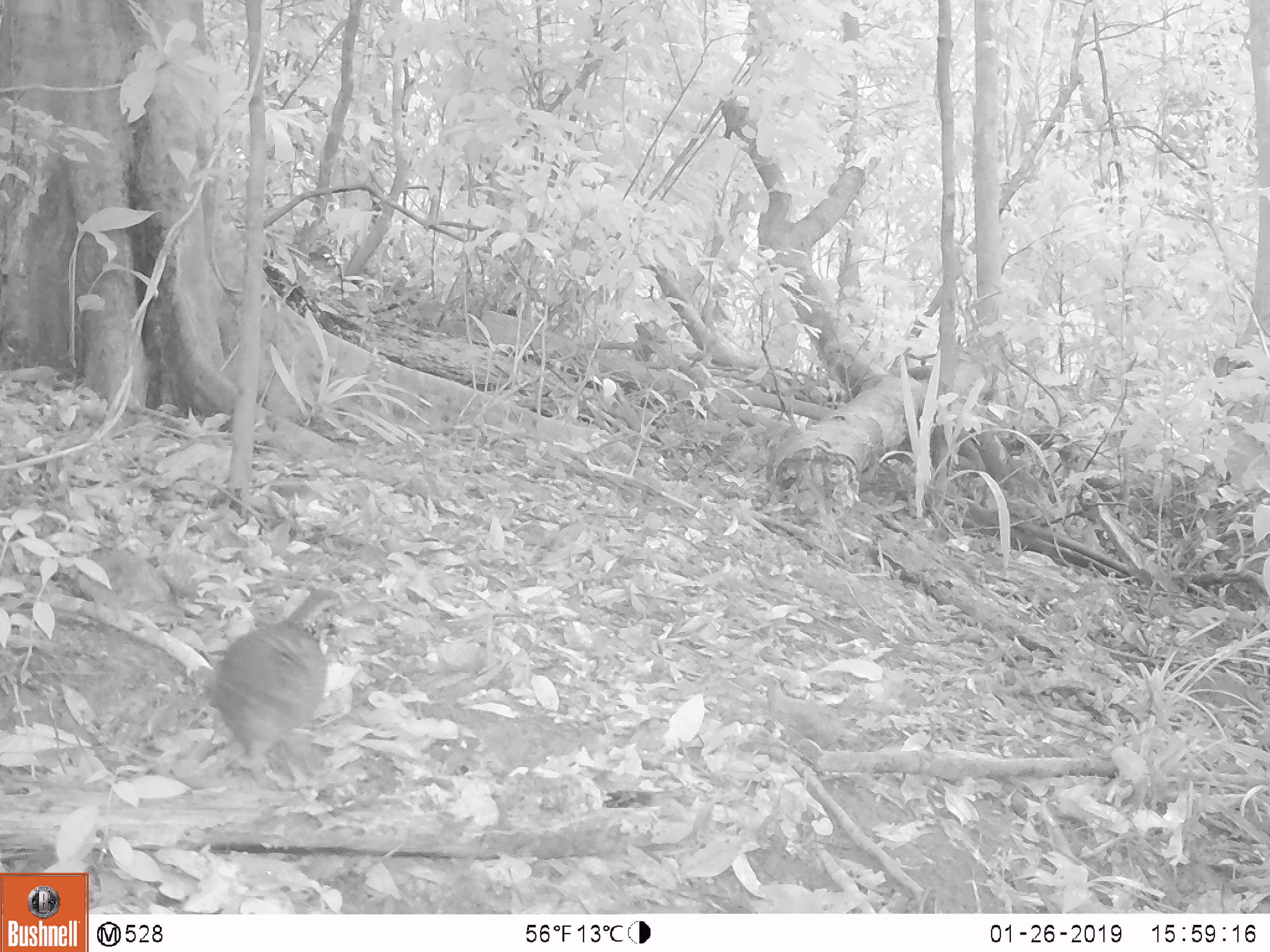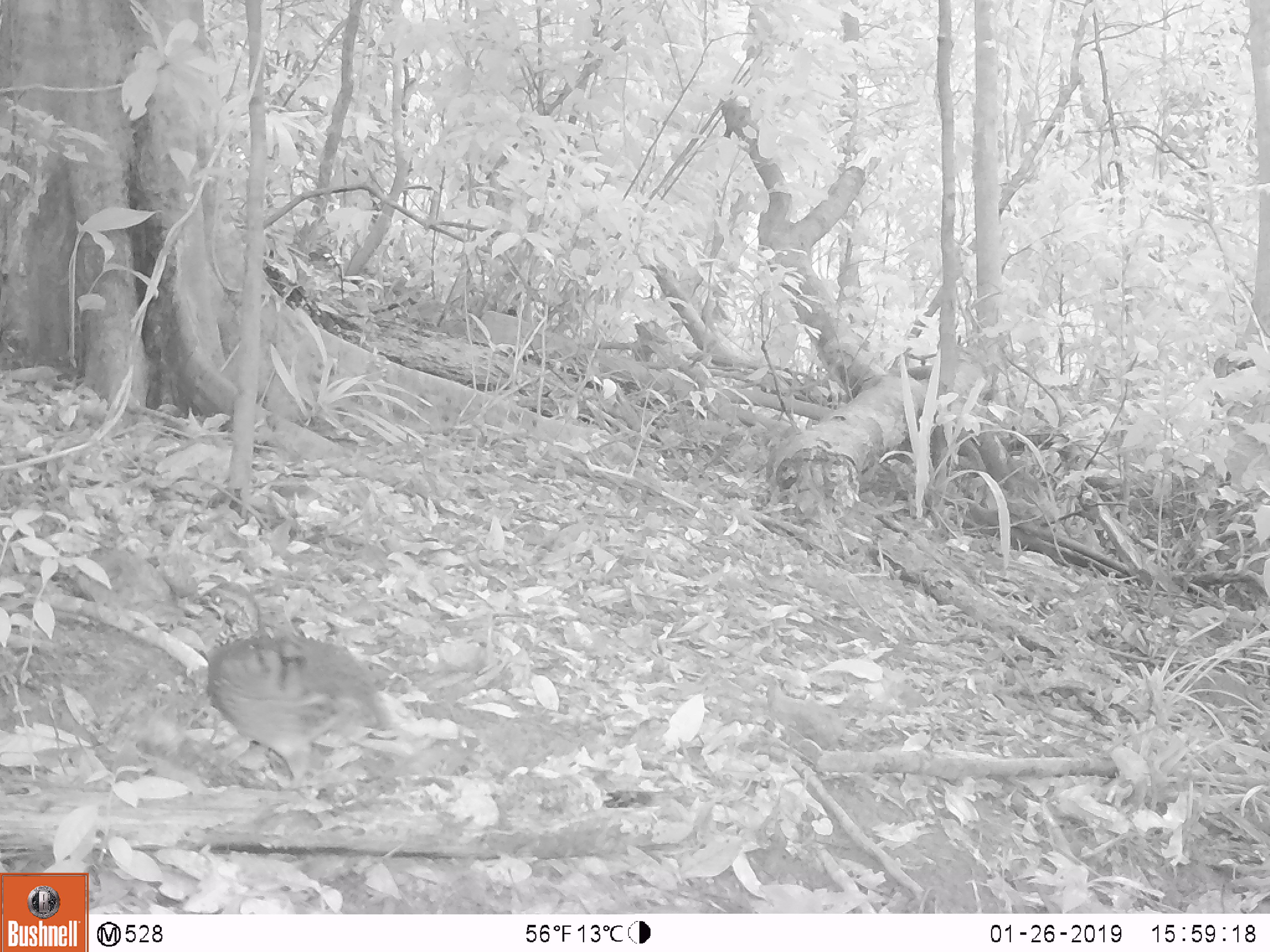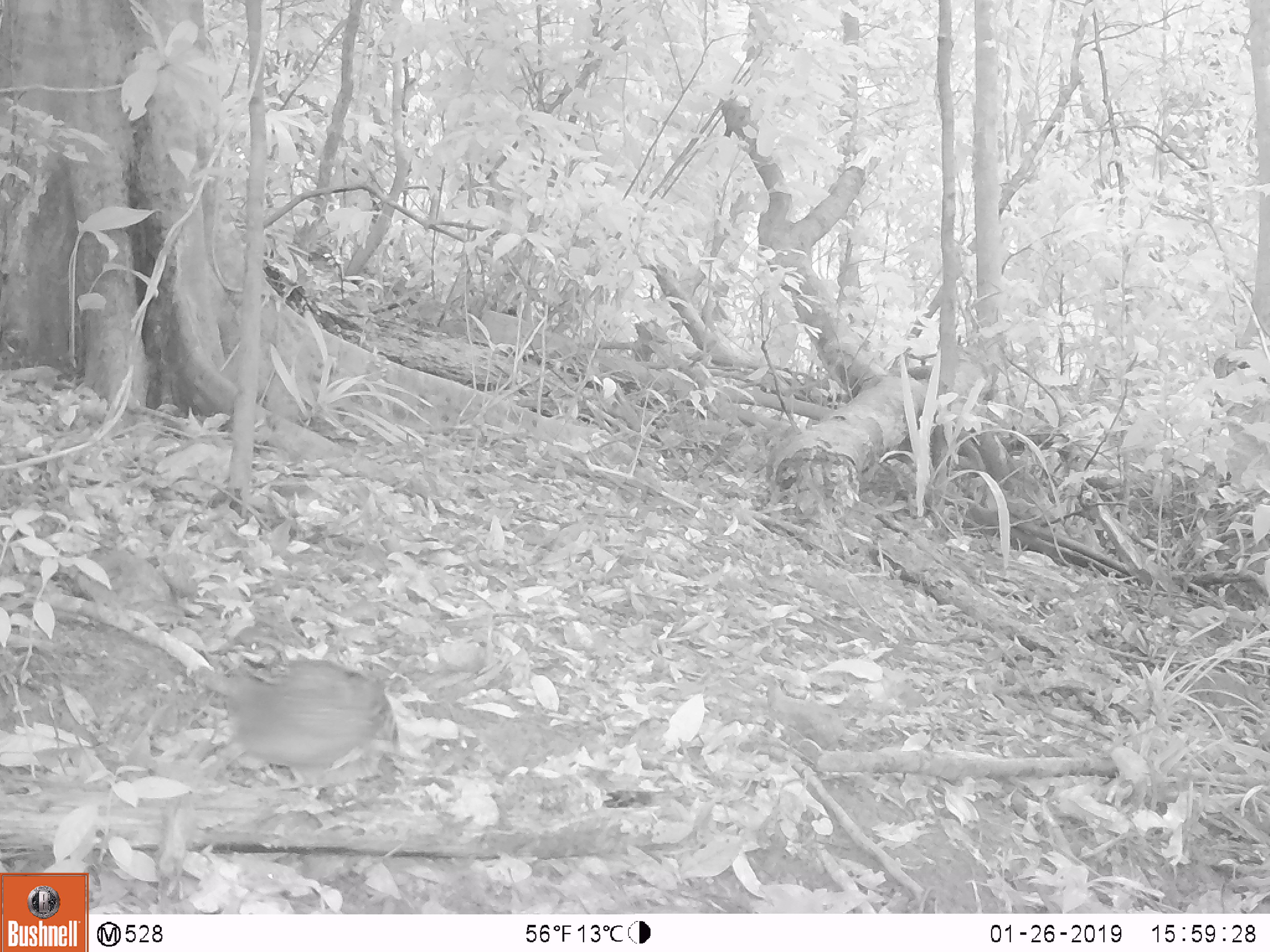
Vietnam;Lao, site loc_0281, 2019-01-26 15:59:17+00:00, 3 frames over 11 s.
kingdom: Animalia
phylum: Chordata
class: Aves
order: Galliformes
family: Phasianidae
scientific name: Phasianidae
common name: partridge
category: unidentified partridge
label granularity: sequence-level